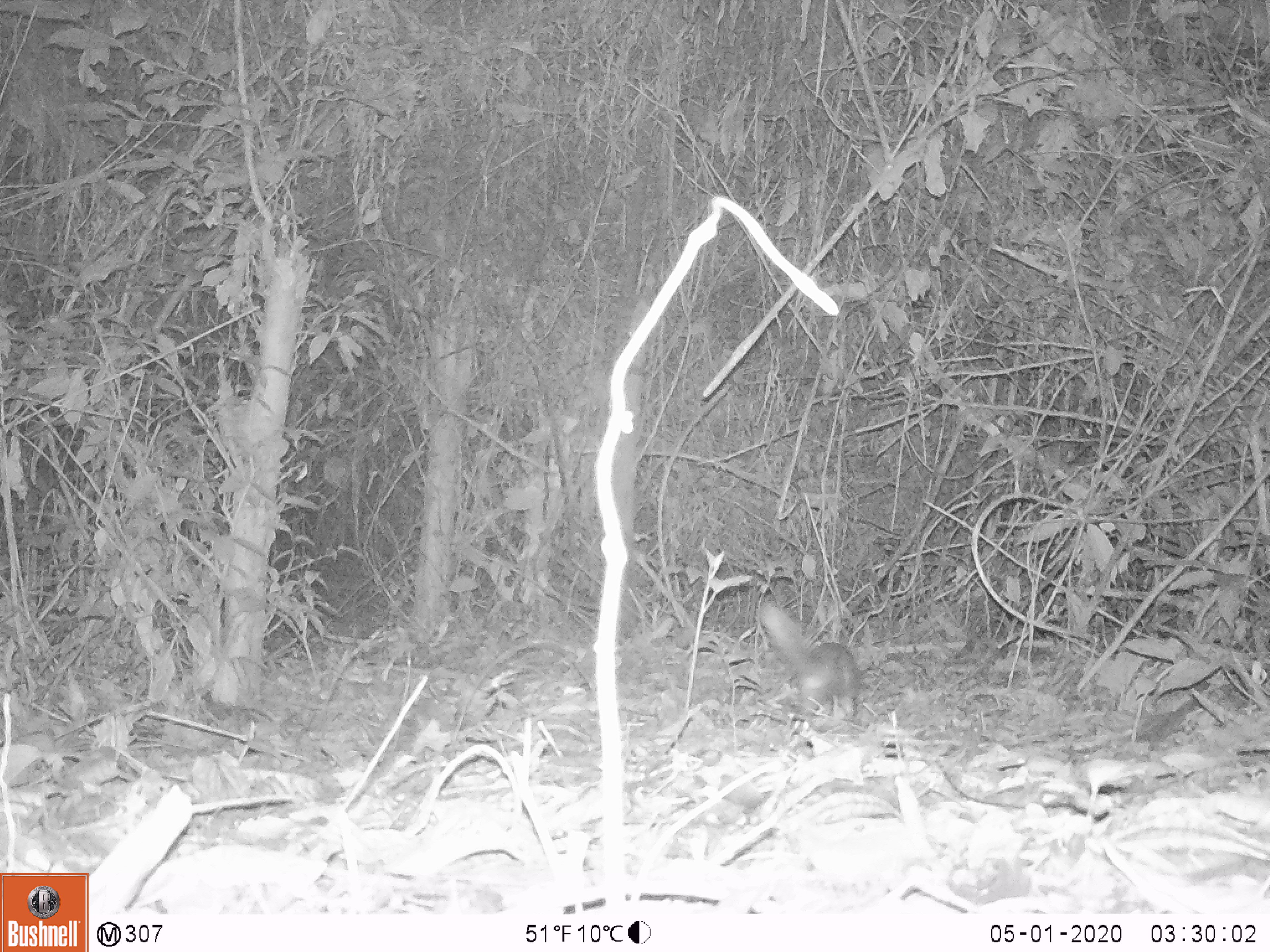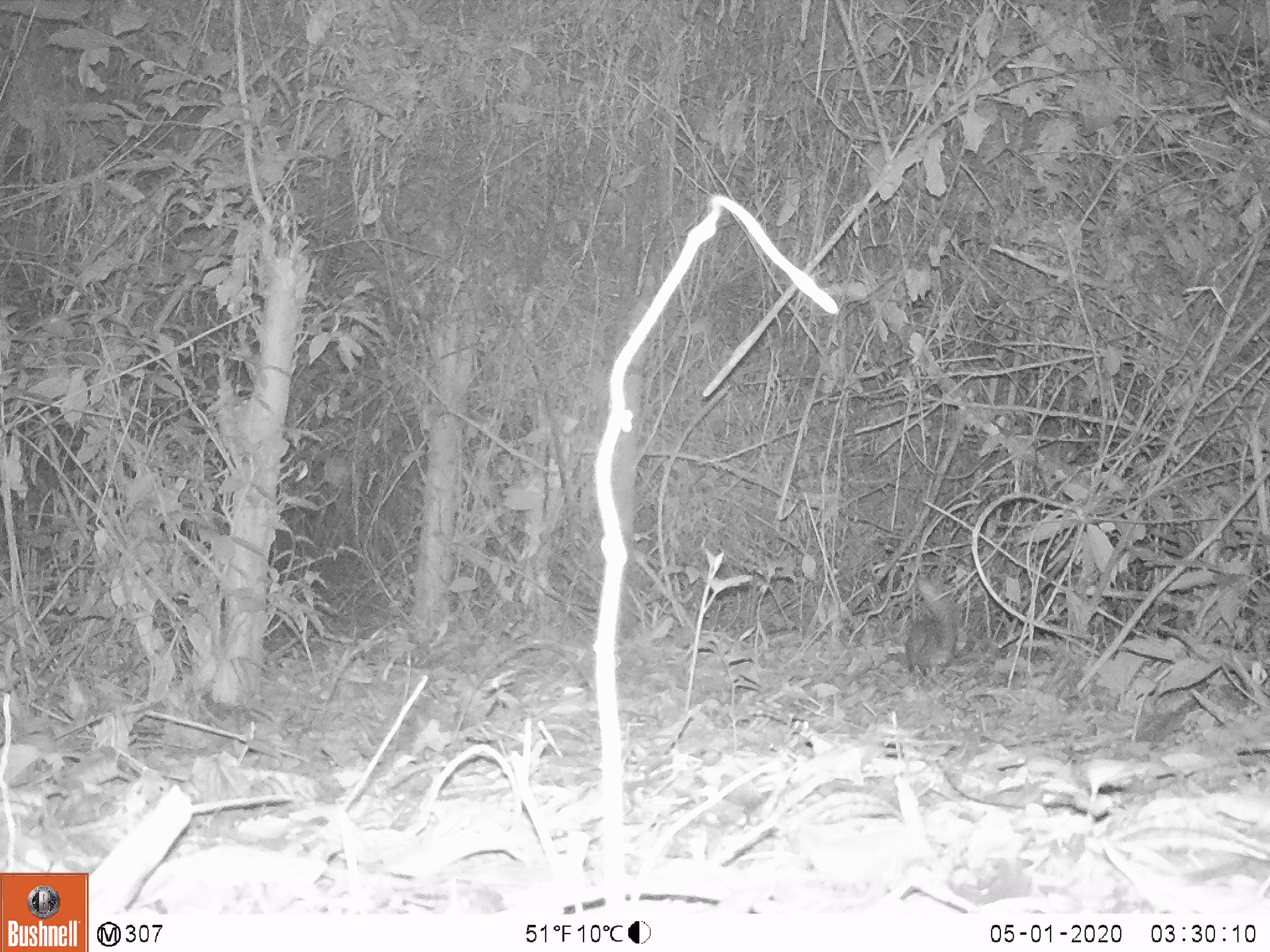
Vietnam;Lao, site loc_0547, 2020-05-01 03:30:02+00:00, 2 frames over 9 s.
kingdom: Animalia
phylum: Chordata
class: Mammalia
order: Carnivora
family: Mustelidae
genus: Melogale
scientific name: Melogale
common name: ferret badger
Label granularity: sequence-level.